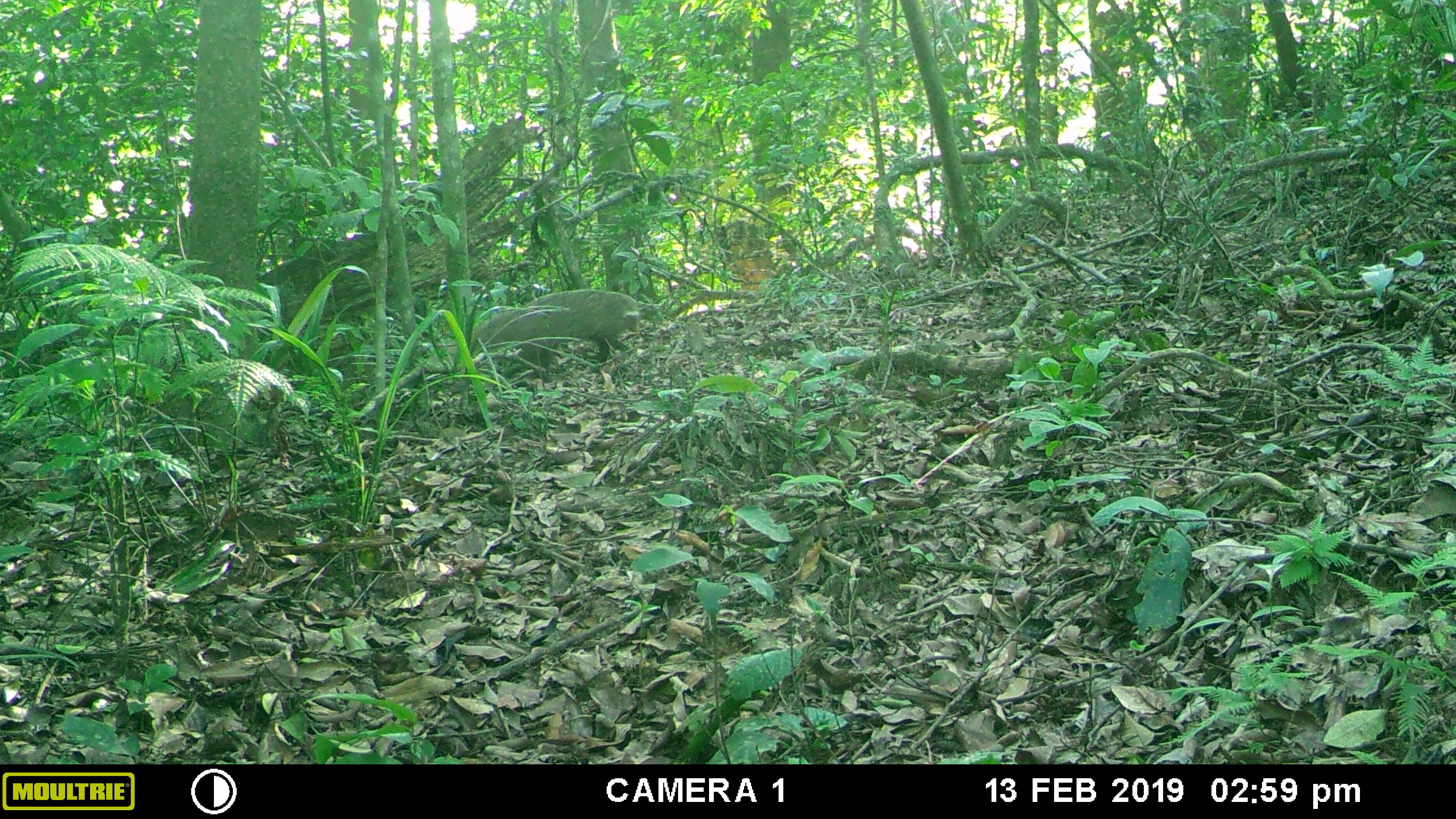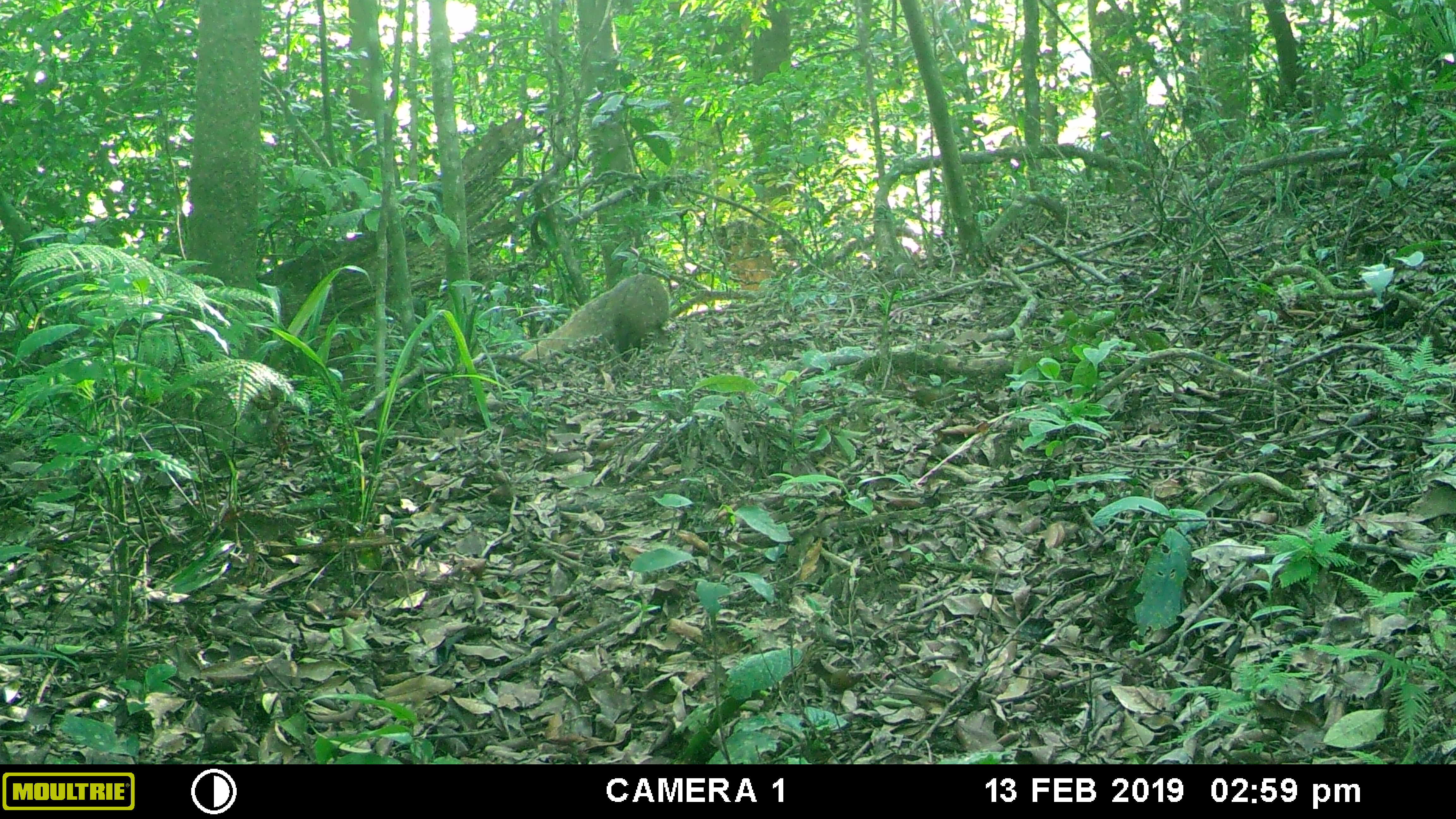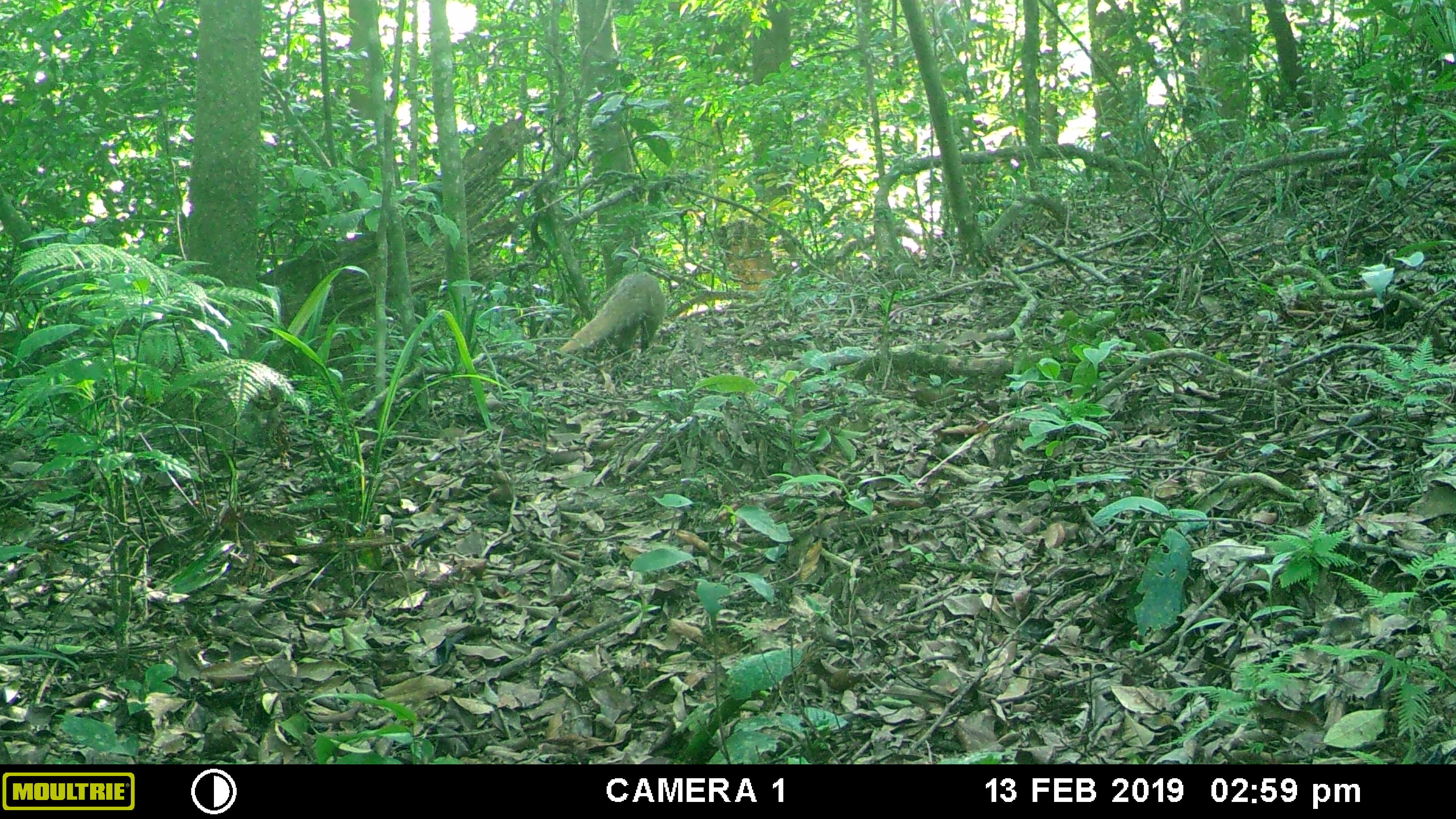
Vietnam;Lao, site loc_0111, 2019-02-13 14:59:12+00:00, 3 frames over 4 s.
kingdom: Animalia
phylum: Chordata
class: Mammalia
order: Carnivora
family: Herpestidae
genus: Urva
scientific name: Urva urva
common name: crab-eating mongoose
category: crab eating mongoose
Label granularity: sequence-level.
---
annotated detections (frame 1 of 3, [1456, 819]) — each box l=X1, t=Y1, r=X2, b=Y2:
crab eating mongoose: l=524, t=288, r=640, b=365; l=433, t=310, r=555, b=375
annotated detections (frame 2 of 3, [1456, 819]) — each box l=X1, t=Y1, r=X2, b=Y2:
crab eating mongoose: l=523, t=271, r=670, b=362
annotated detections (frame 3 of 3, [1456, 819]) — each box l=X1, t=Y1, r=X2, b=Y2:
crab eating mongoose: l=560, t=272, r=666, b=354